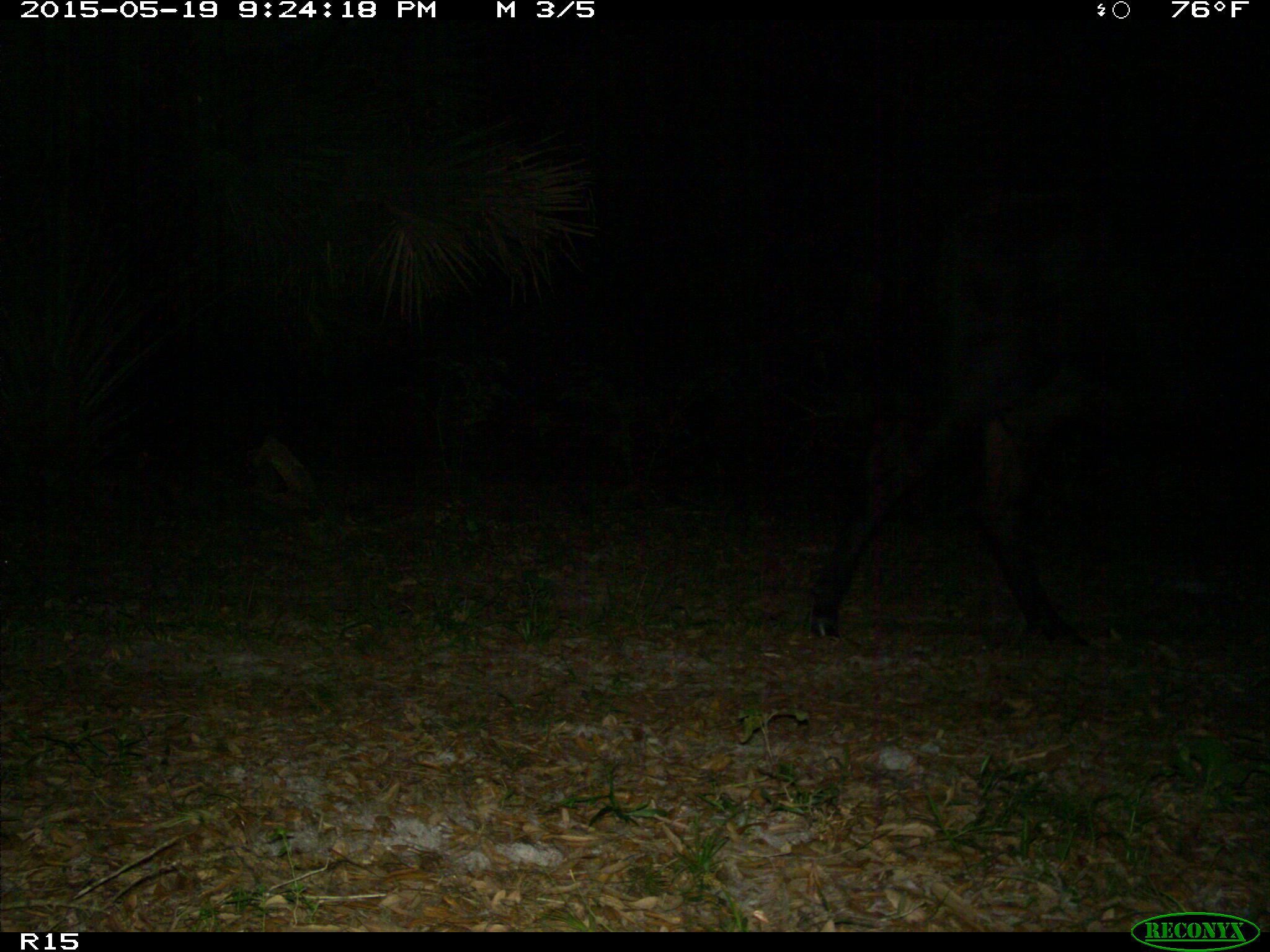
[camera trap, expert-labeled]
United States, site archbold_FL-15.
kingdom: Animalia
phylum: Chordata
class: Mammalia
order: Artiodactyla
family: Bovidae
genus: Bos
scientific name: Bos taurus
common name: domestic cow